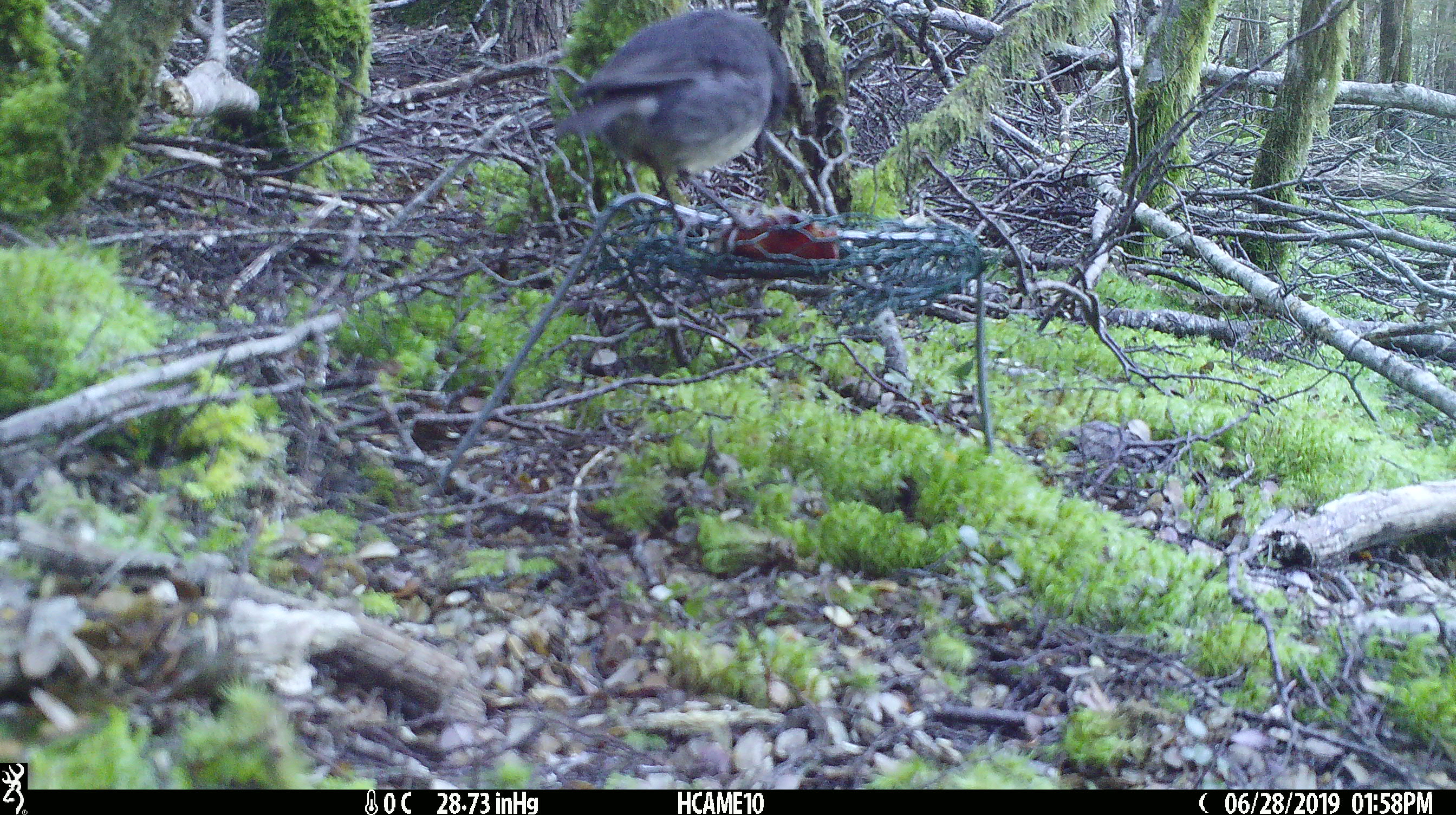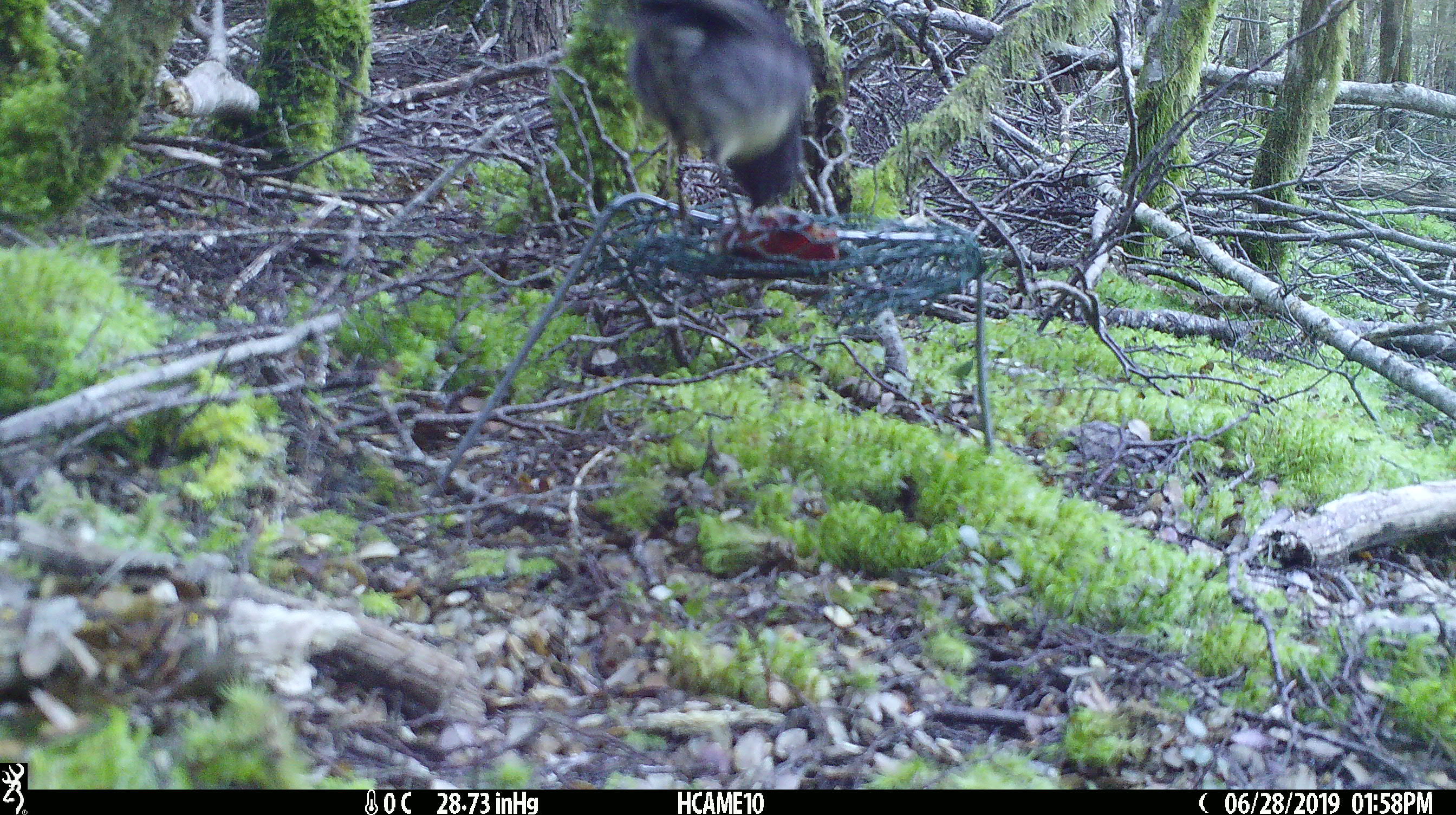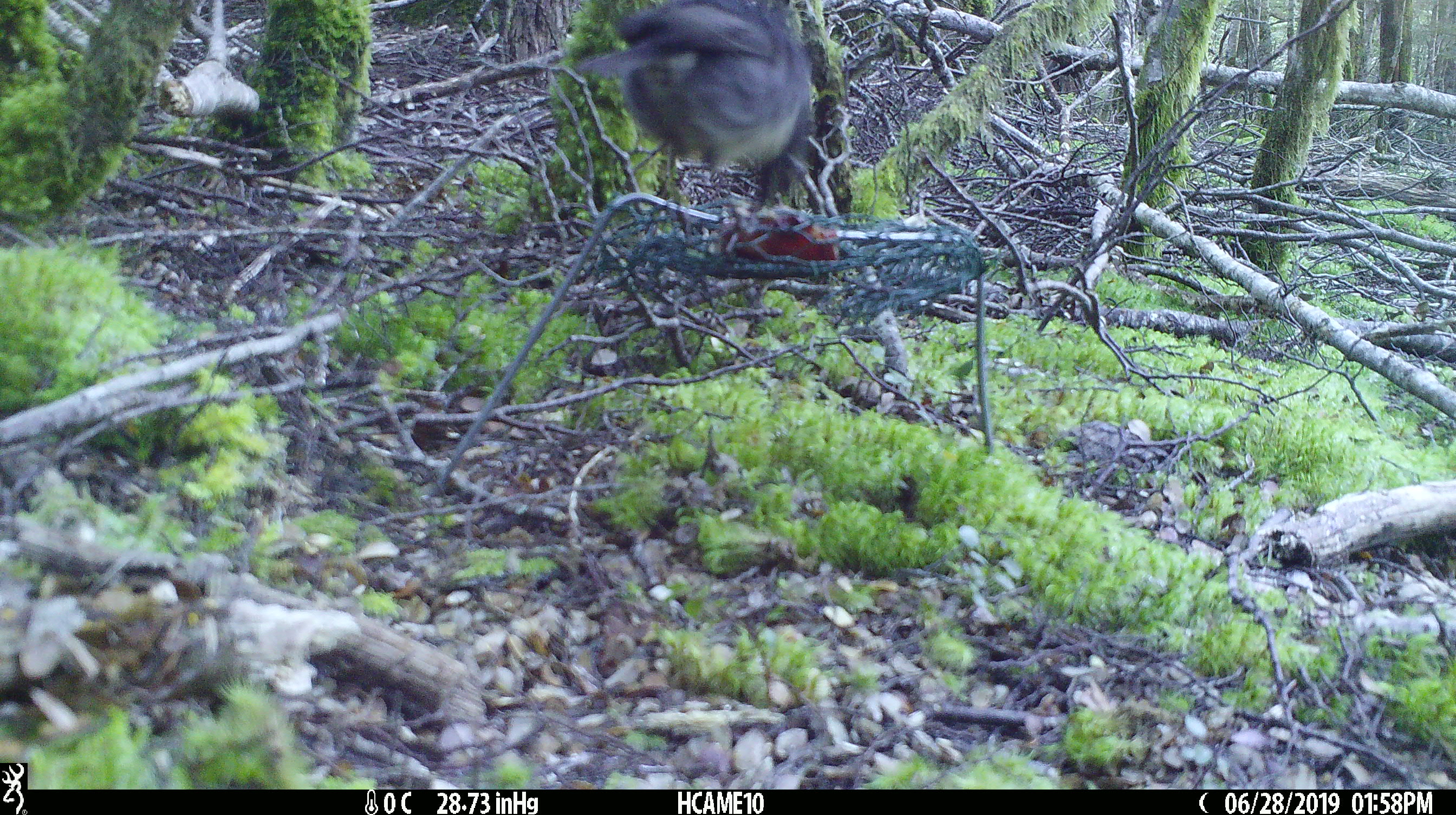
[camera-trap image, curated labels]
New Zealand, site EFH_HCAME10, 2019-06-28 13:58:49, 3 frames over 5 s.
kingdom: Animalia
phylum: Chordata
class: Aves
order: Passeriformes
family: Petroicidae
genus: Petroica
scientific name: Petroica australis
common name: new zealand robin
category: robin